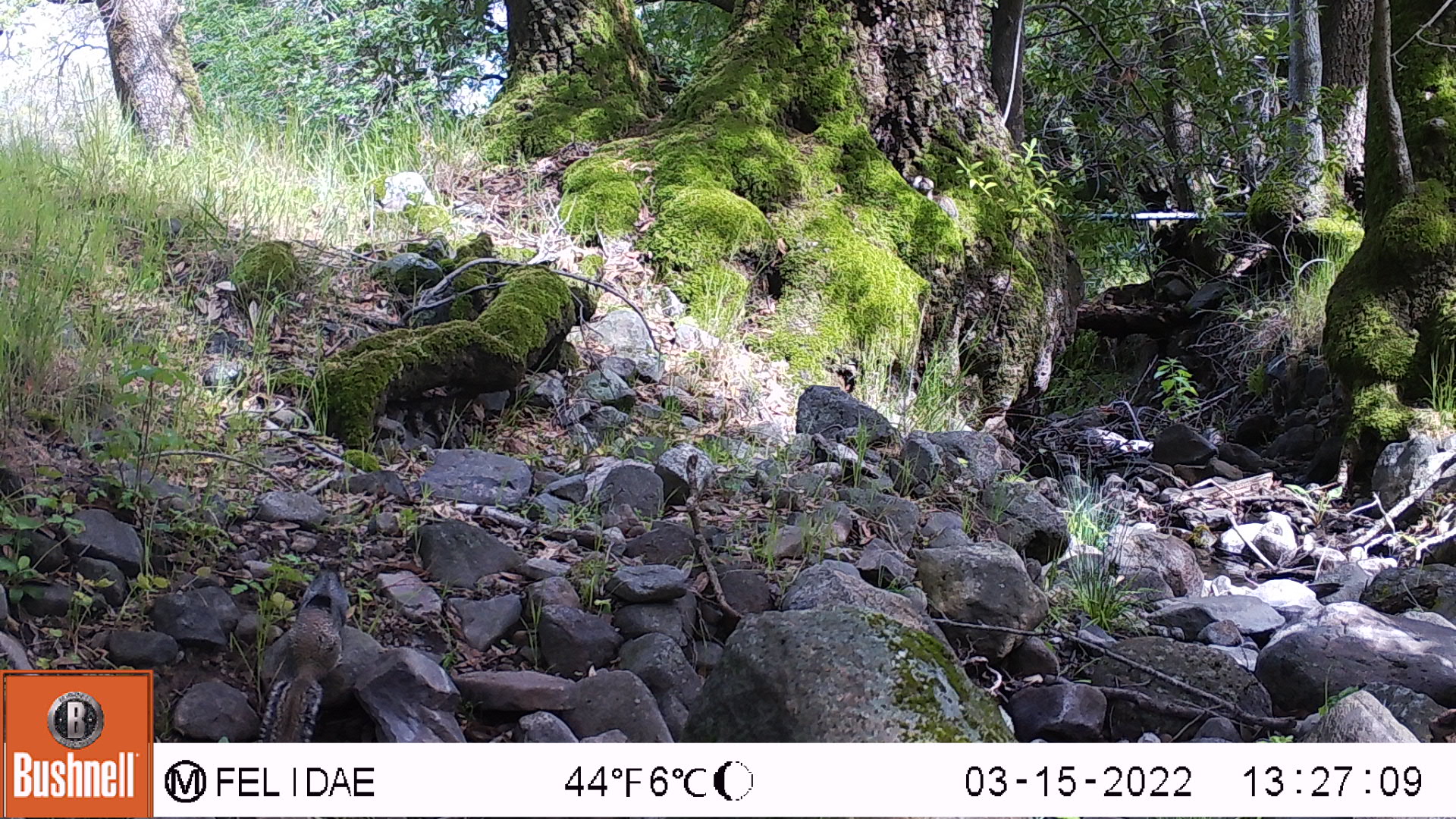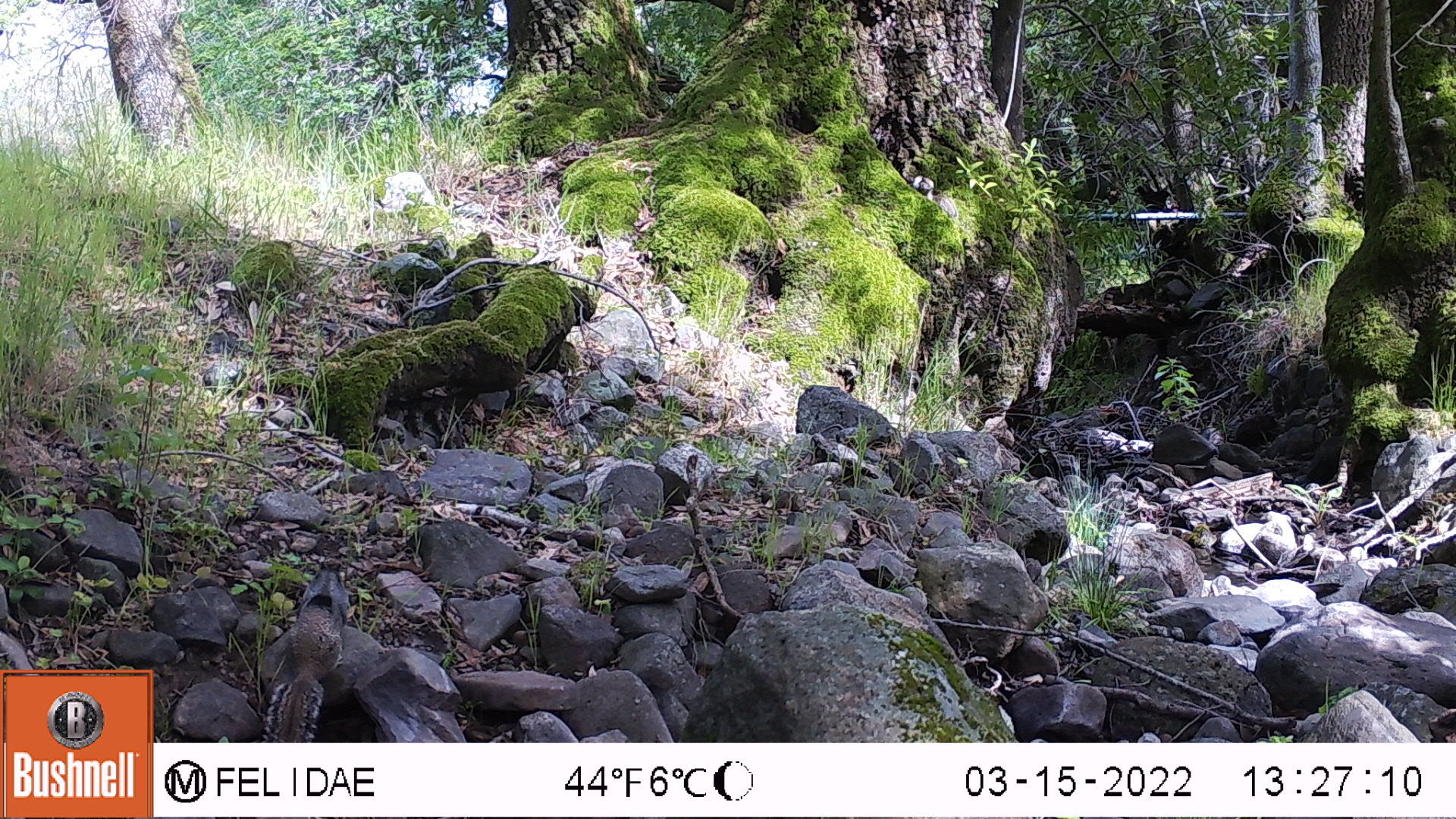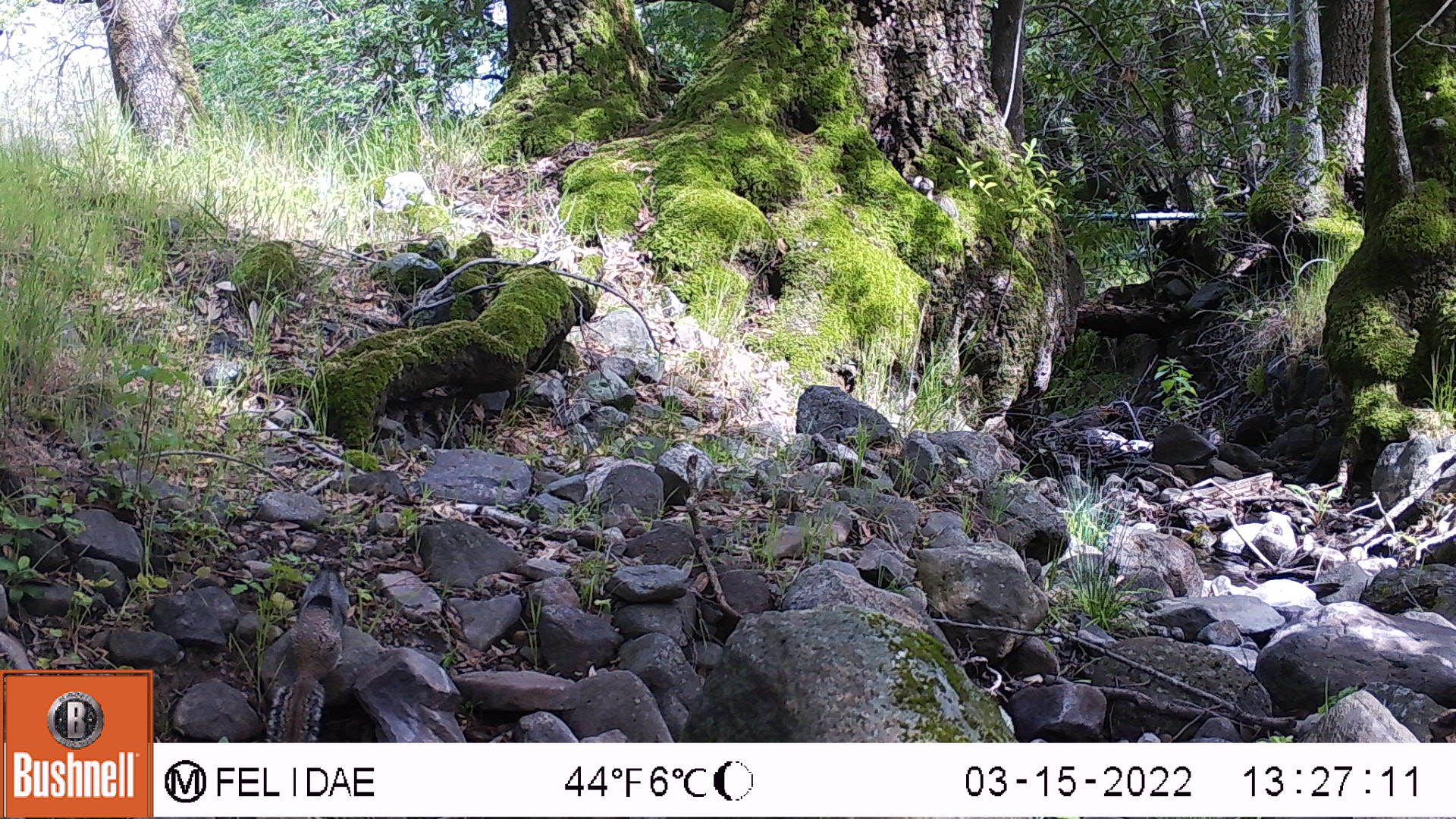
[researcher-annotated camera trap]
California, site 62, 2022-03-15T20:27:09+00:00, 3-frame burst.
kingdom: Animalia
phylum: Chordata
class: Mammalia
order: Rodentia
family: Sciuridae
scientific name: Sciuridae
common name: squirrel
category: unknown squirrel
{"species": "unknown squirrel (squirrel) (Sciuridae)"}